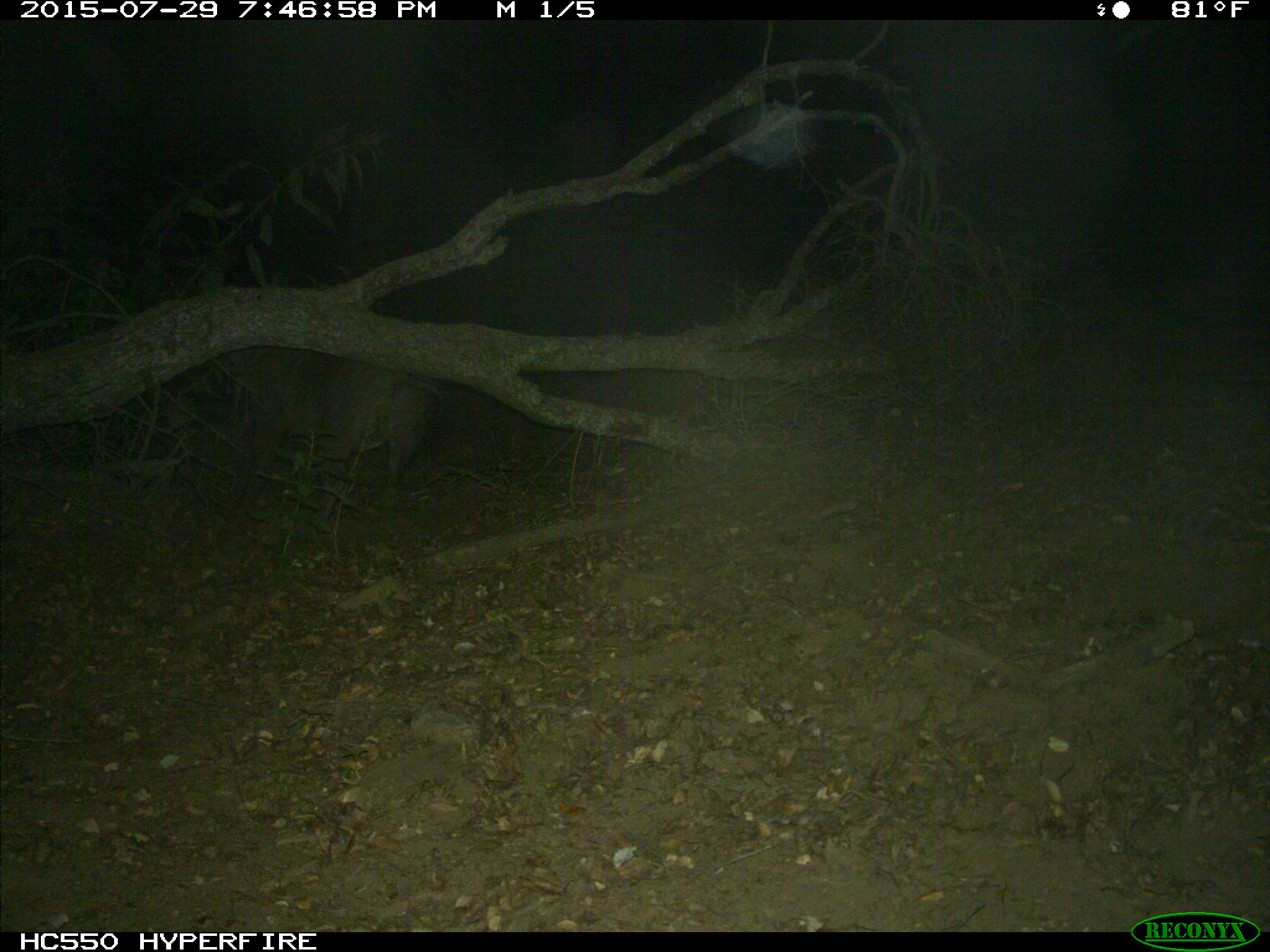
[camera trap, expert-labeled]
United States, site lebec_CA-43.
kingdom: Animalia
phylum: Chordata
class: Mammalia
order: Artiodactyla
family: Suidae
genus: Sus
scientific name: Sus scrofa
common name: wild boar